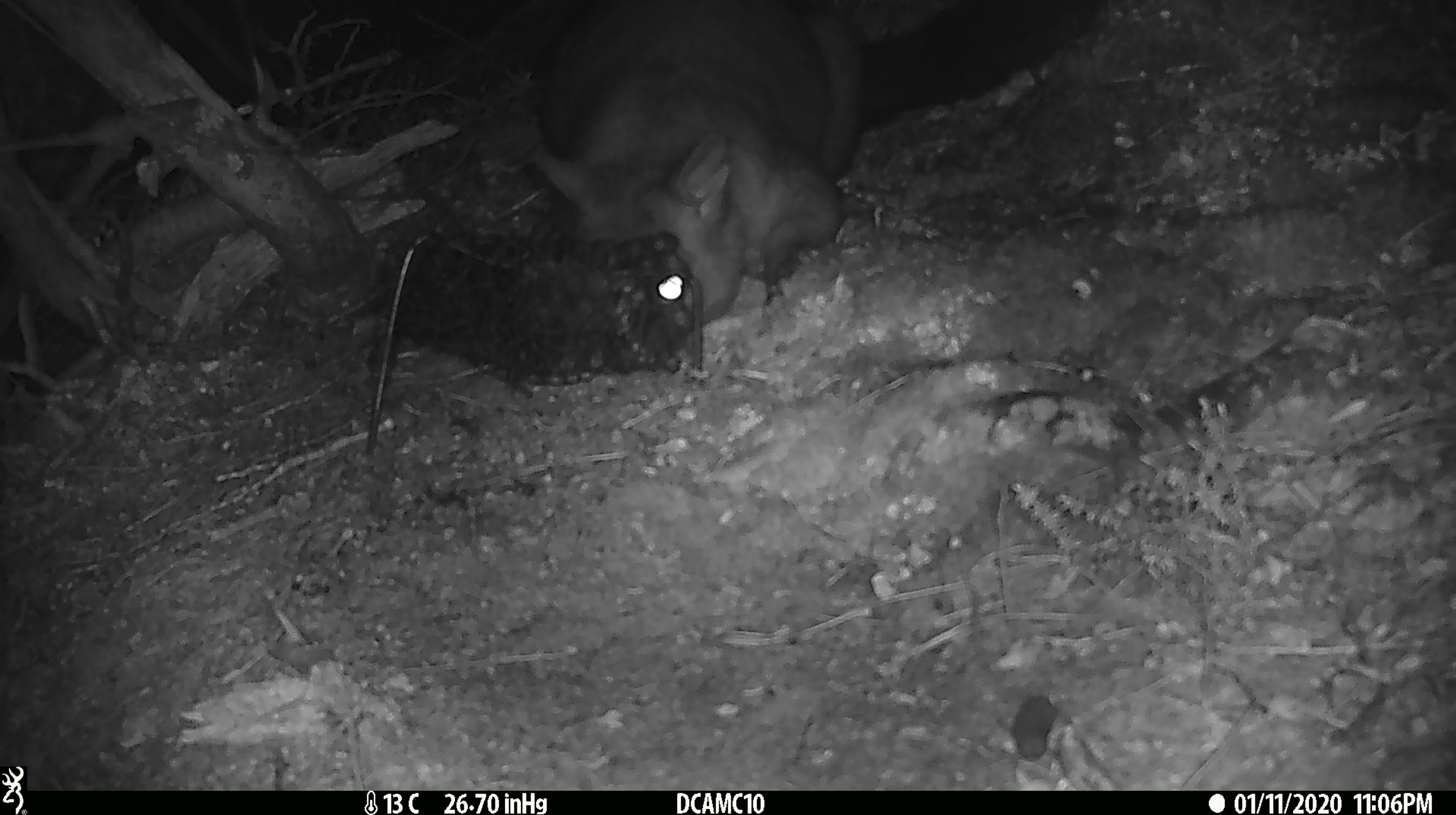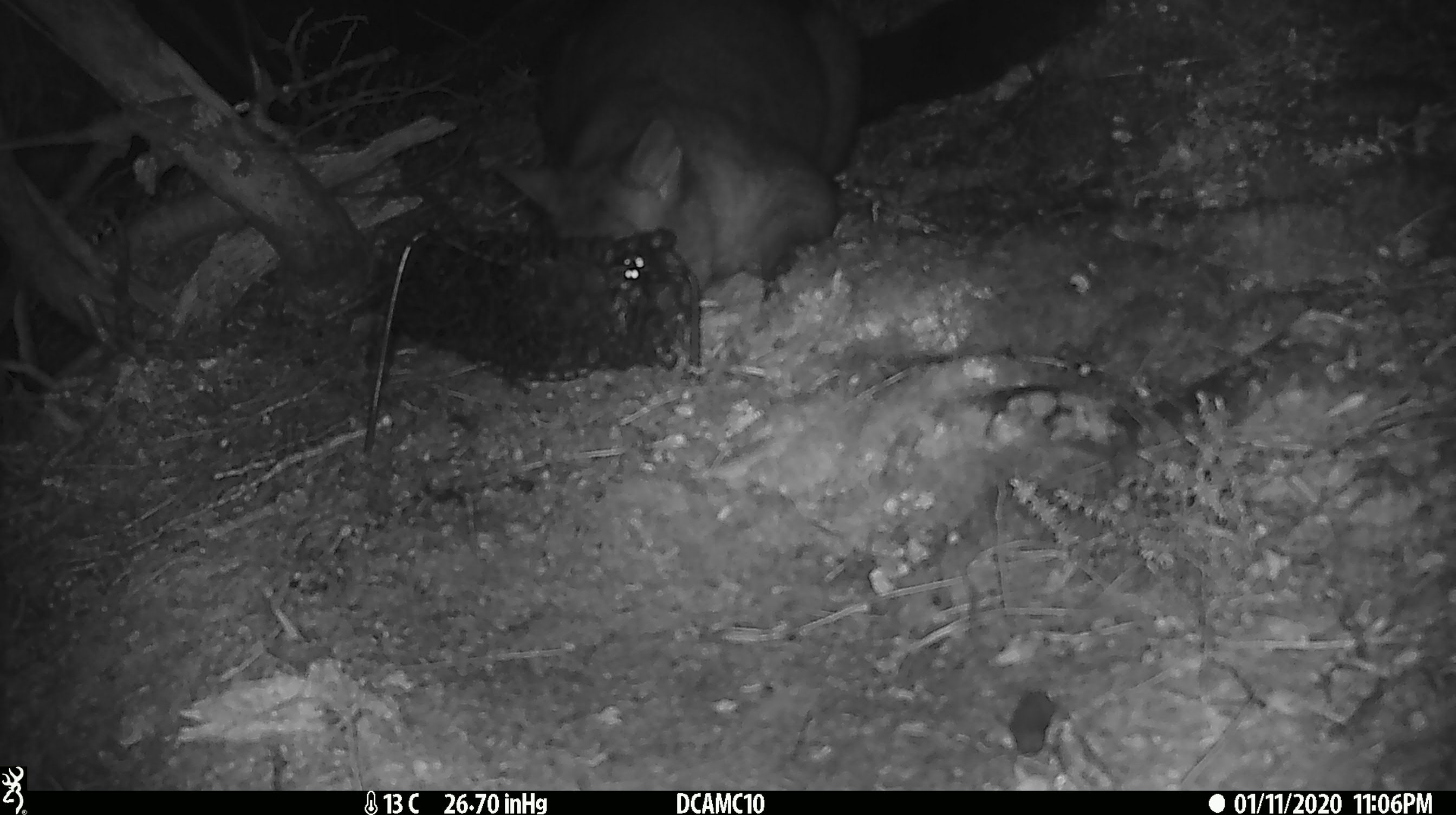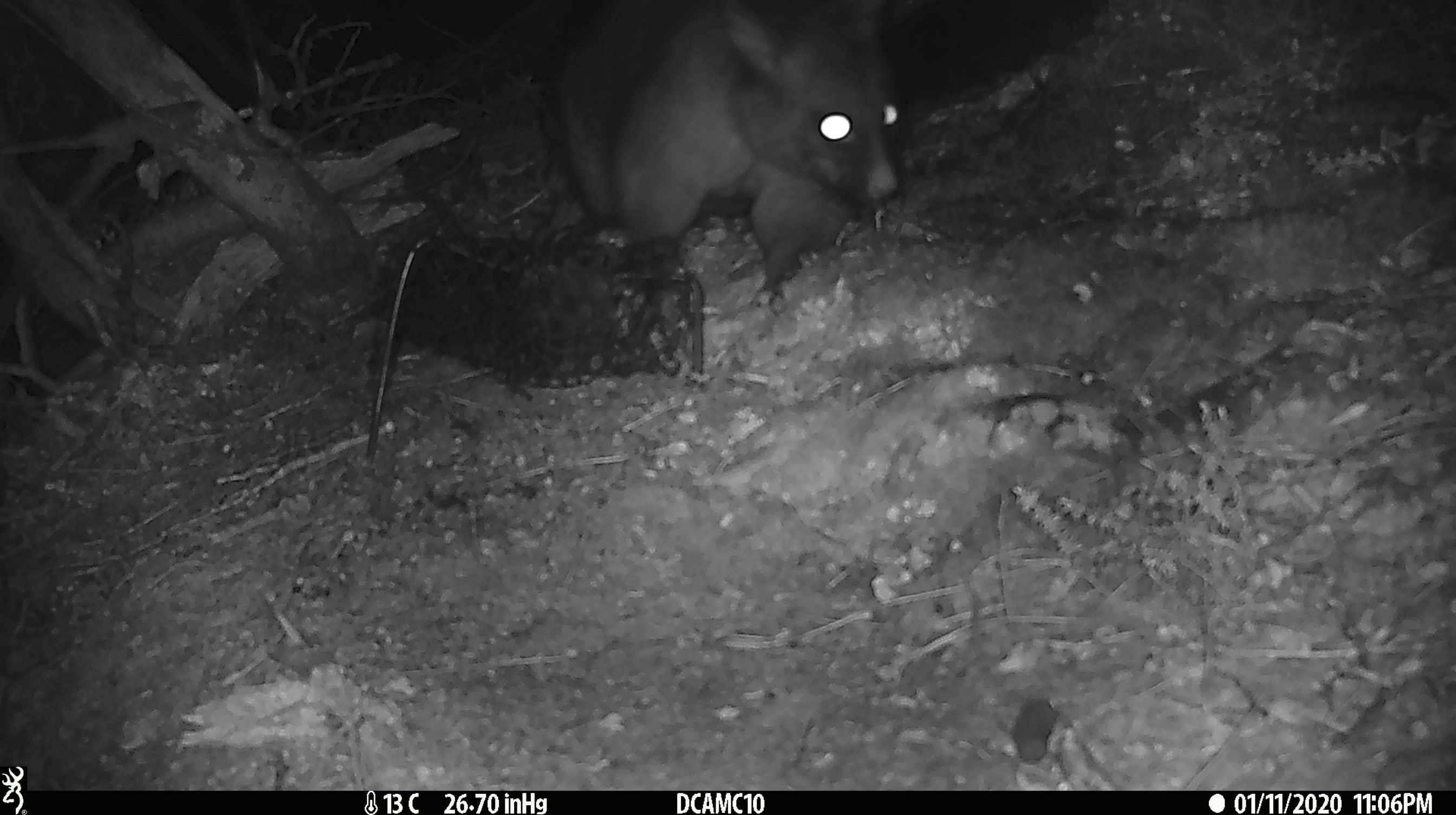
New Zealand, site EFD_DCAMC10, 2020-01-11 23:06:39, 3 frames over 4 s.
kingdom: Animalia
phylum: Chordata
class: Mammalia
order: Diprotodontia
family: Phalangeridae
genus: Trichosurus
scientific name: Trichosurus vulpecula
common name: common brushtail possum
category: possum